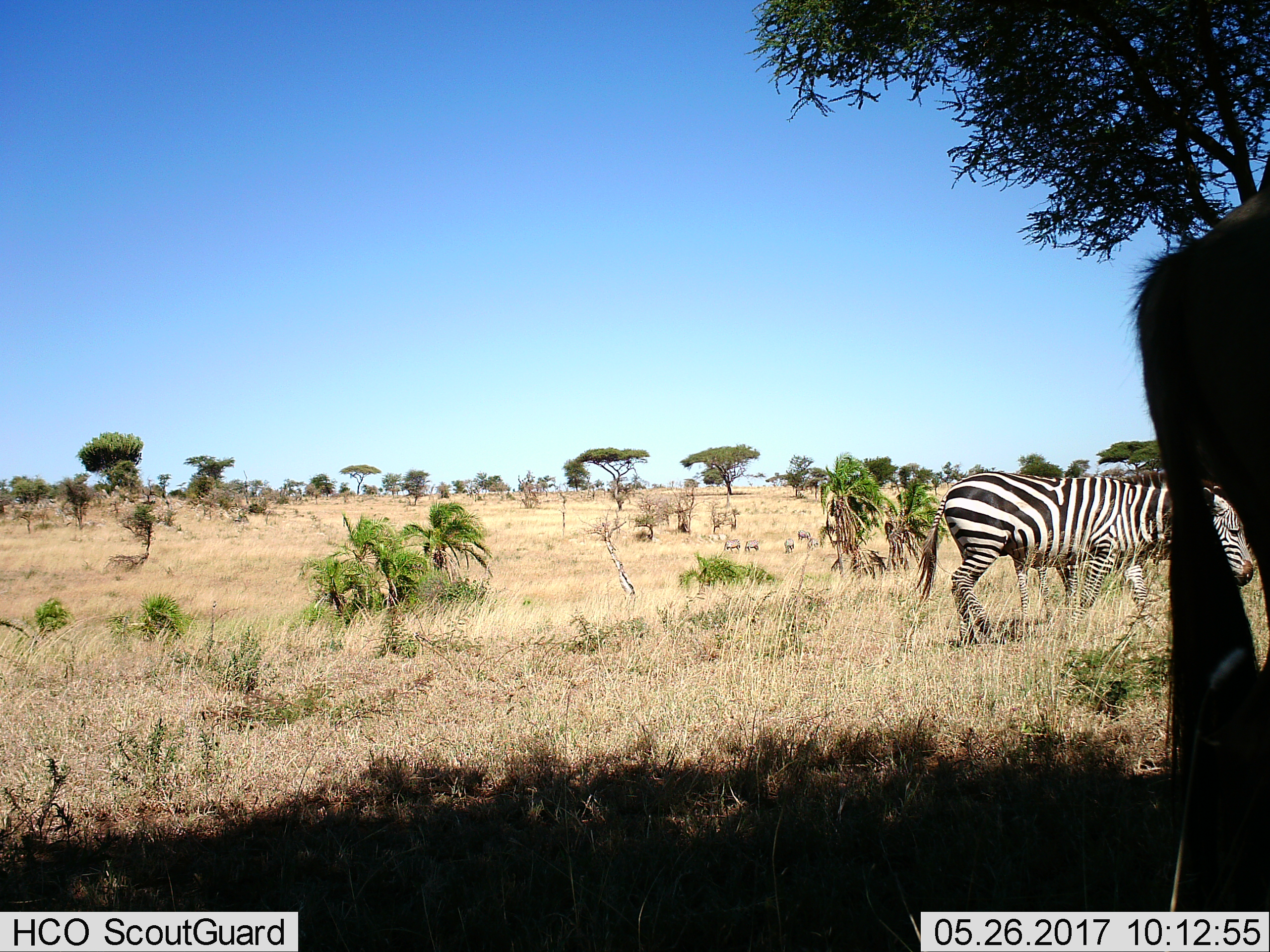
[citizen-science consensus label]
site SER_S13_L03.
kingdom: Animalia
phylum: Chordata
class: Mammalia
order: Artiodactyla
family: Bovidae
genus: Connochaetes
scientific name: Connochaetes taurinus taurinus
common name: blue wildebeest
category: wildebeestblue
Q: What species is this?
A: Wildebeestblue (blue wildebeest) (Connochaetes taurinus taurinus).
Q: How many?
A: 1.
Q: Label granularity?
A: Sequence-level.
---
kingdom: Animalia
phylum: Chordata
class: Mammalia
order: Perissodactyla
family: Equidae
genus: Equus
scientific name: Equus quagga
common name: plains zebra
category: zebraplains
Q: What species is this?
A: Zebraplains (plains zebra) (Equus quagga).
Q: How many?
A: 7.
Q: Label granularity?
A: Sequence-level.